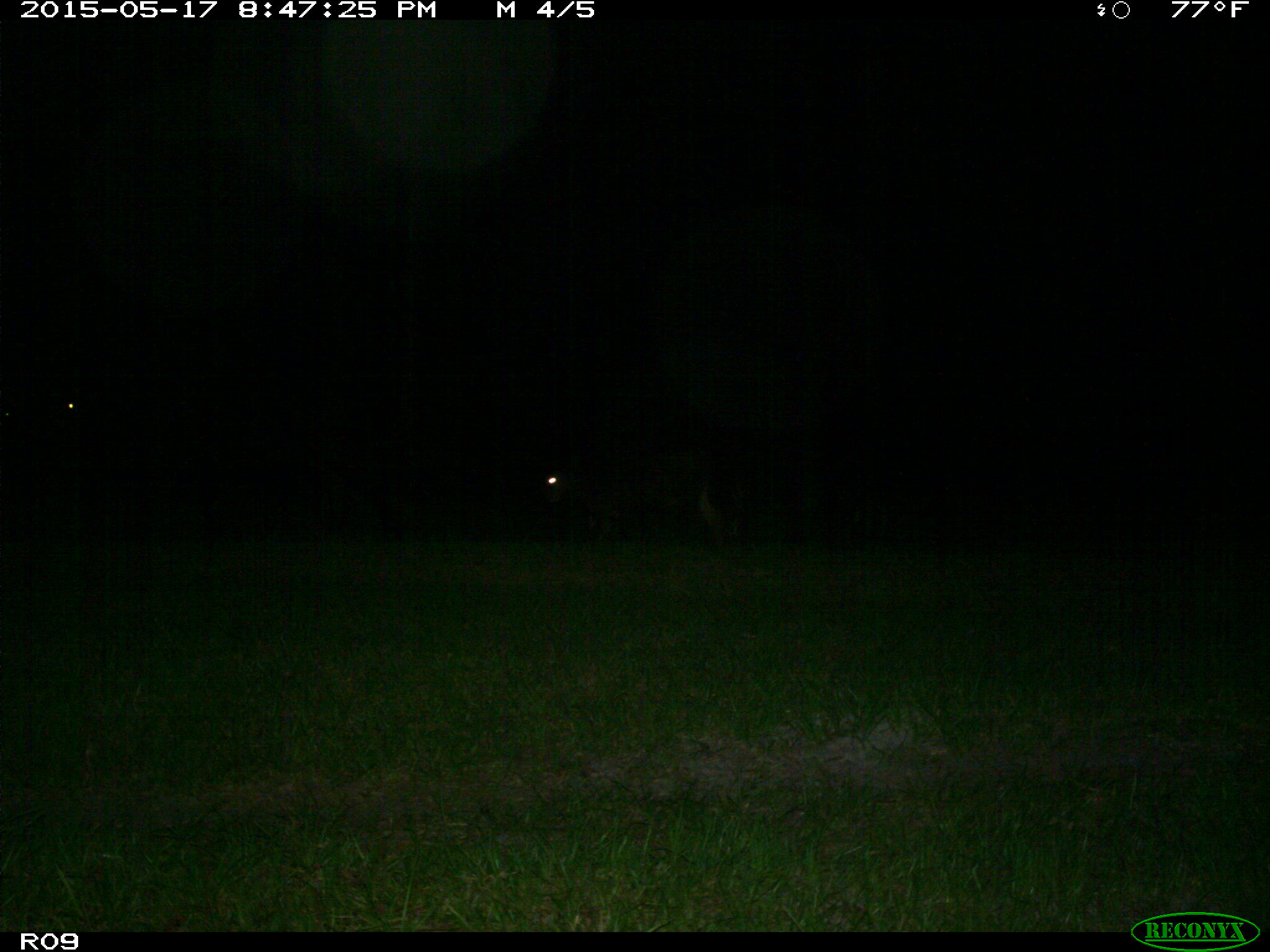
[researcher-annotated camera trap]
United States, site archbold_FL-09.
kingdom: Animalia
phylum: Chordata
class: Mammalia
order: Artiodactyla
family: Bovidae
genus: Bos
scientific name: Bos taurus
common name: domestic cow